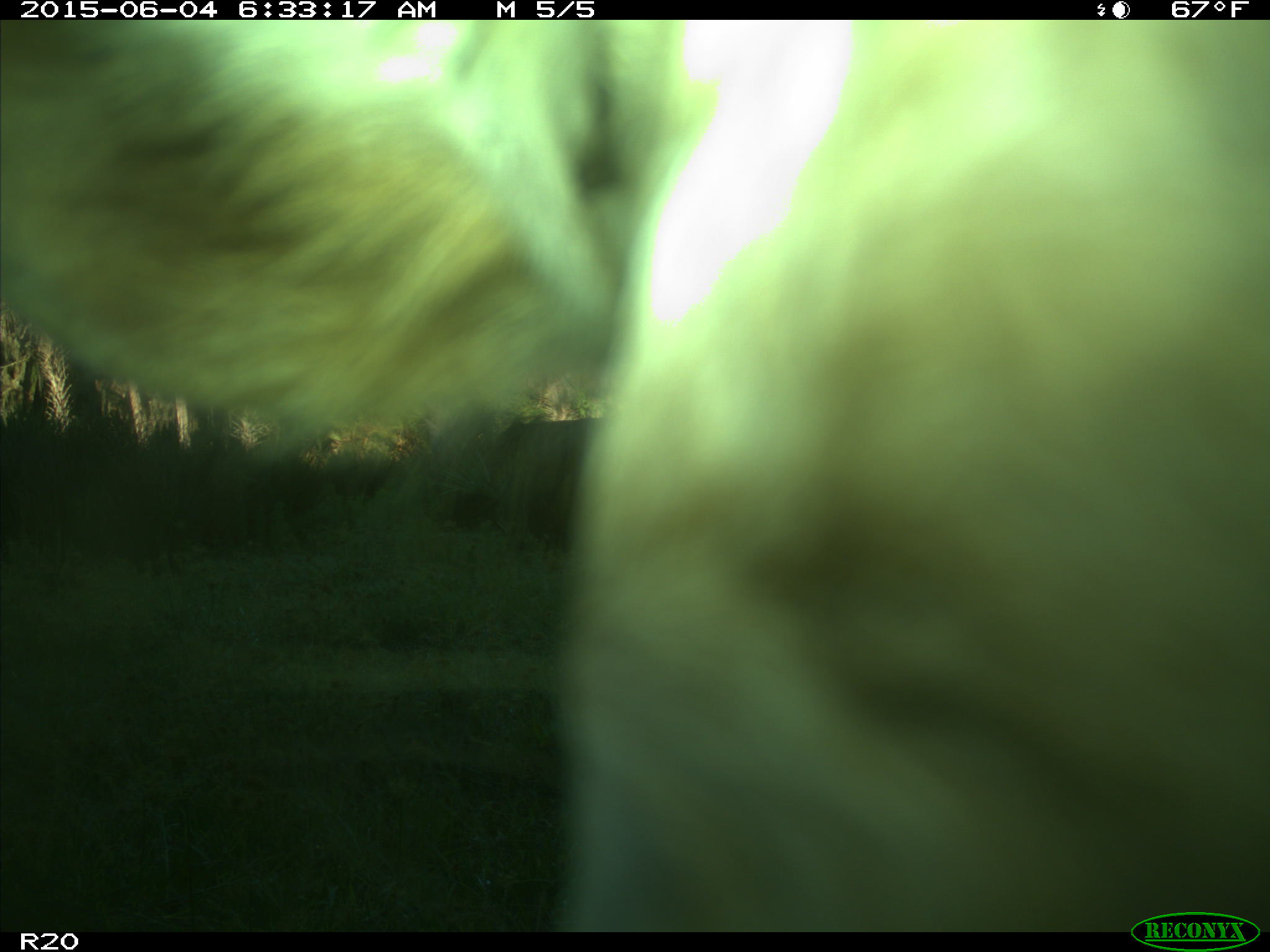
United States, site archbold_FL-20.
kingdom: Animalia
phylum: Chordata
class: Mammalia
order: Artiodactyla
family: Bovidae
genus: Bos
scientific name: Bos taurus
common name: domestic cow